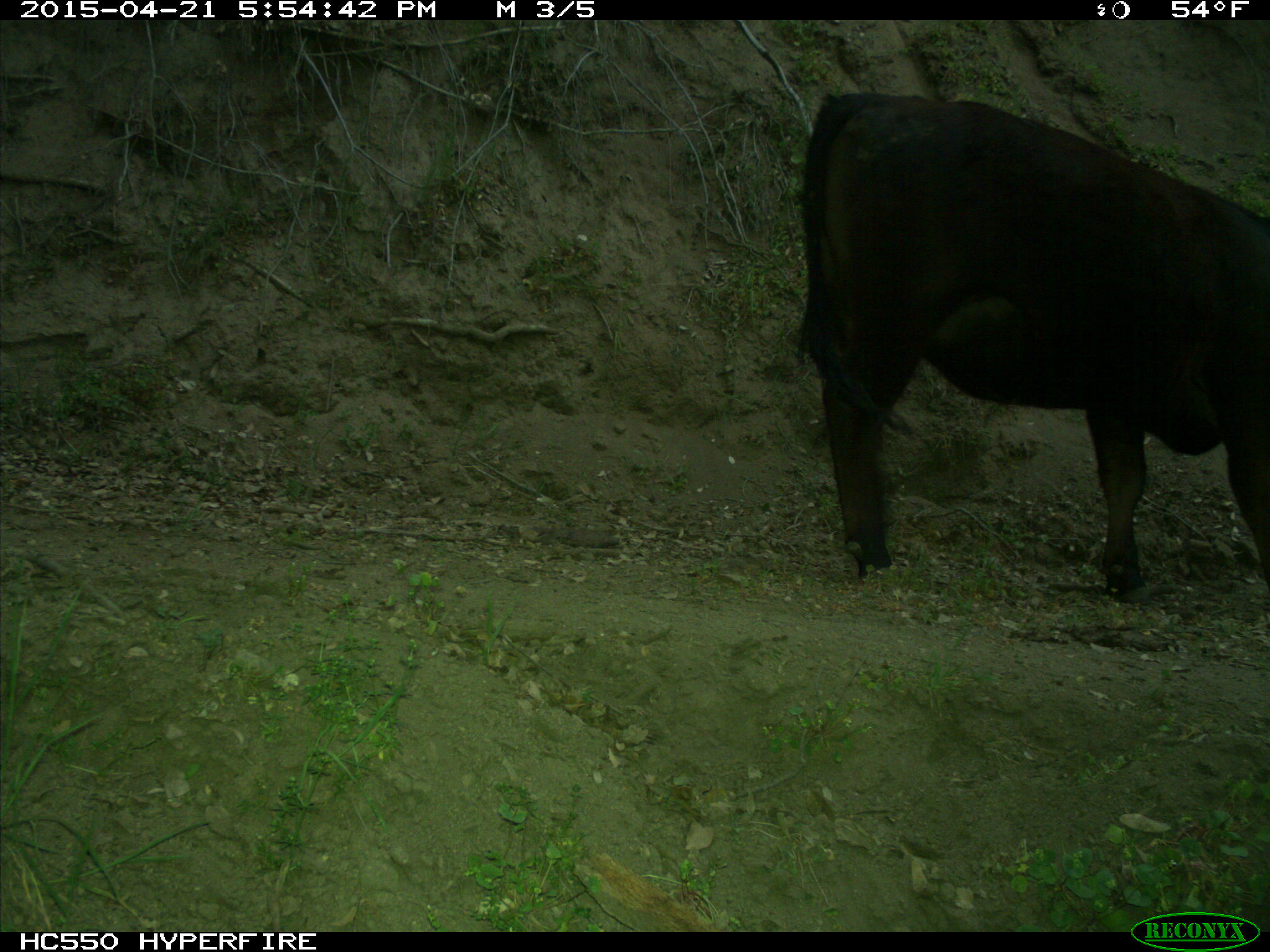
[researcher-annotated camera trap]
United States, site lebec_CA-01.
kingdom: Animalia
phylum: Chordata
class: Mammalia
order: Artiodactyla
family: Bovidae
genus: Bos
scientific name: Bos taurus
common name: domestic cow